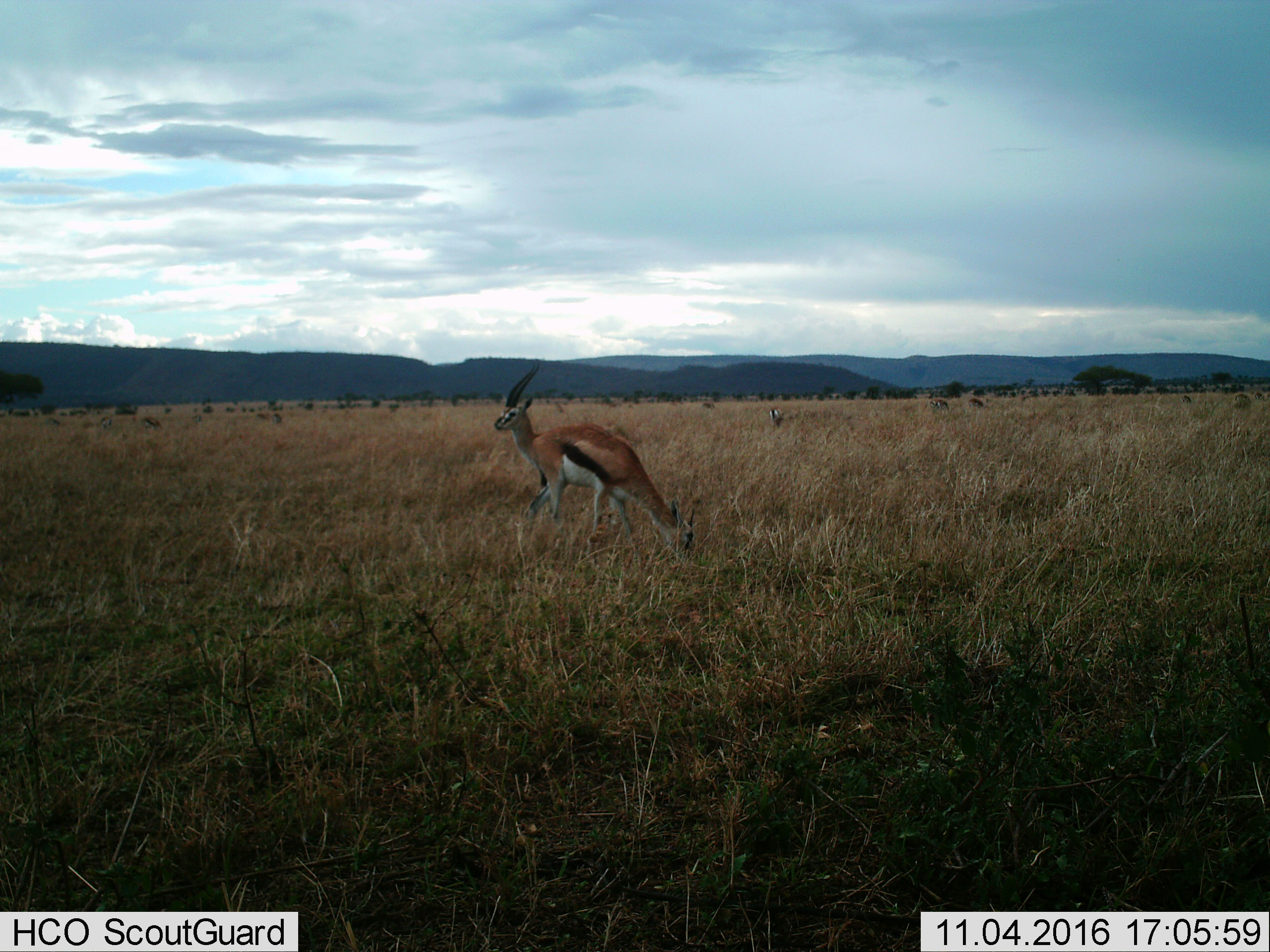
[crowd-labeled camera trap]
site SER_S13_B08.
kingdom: Animalia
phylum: Chordata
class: Mammalia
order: Artiodactyla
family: Bovidae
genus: Eudorcas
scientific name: Eudorcas thomsonii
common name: thomson's gazelle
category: gazellethomsons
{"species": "gazellethomsons (thomson's gazelle) (Eudorcas thomsonii)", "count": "3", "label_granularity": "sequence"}